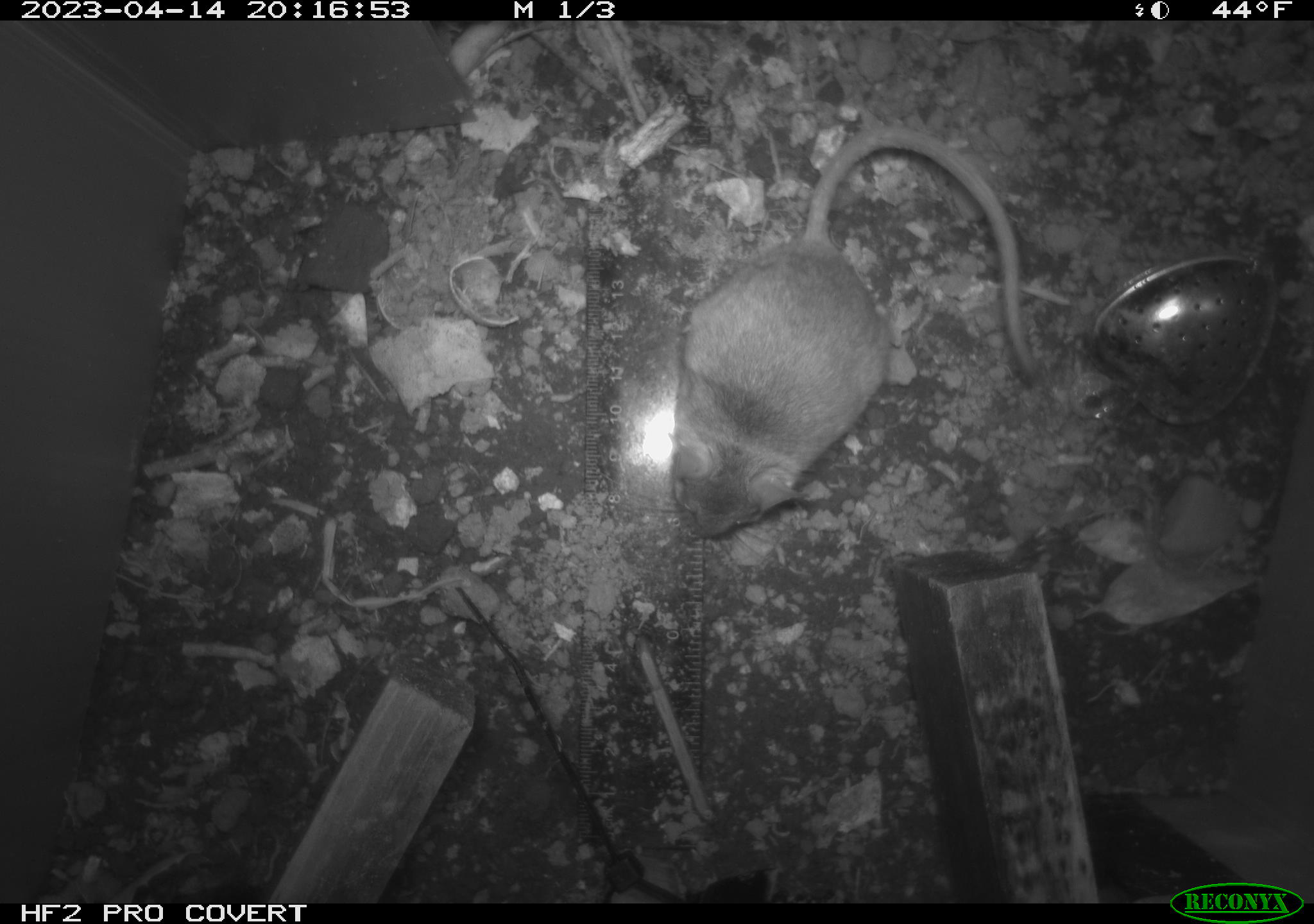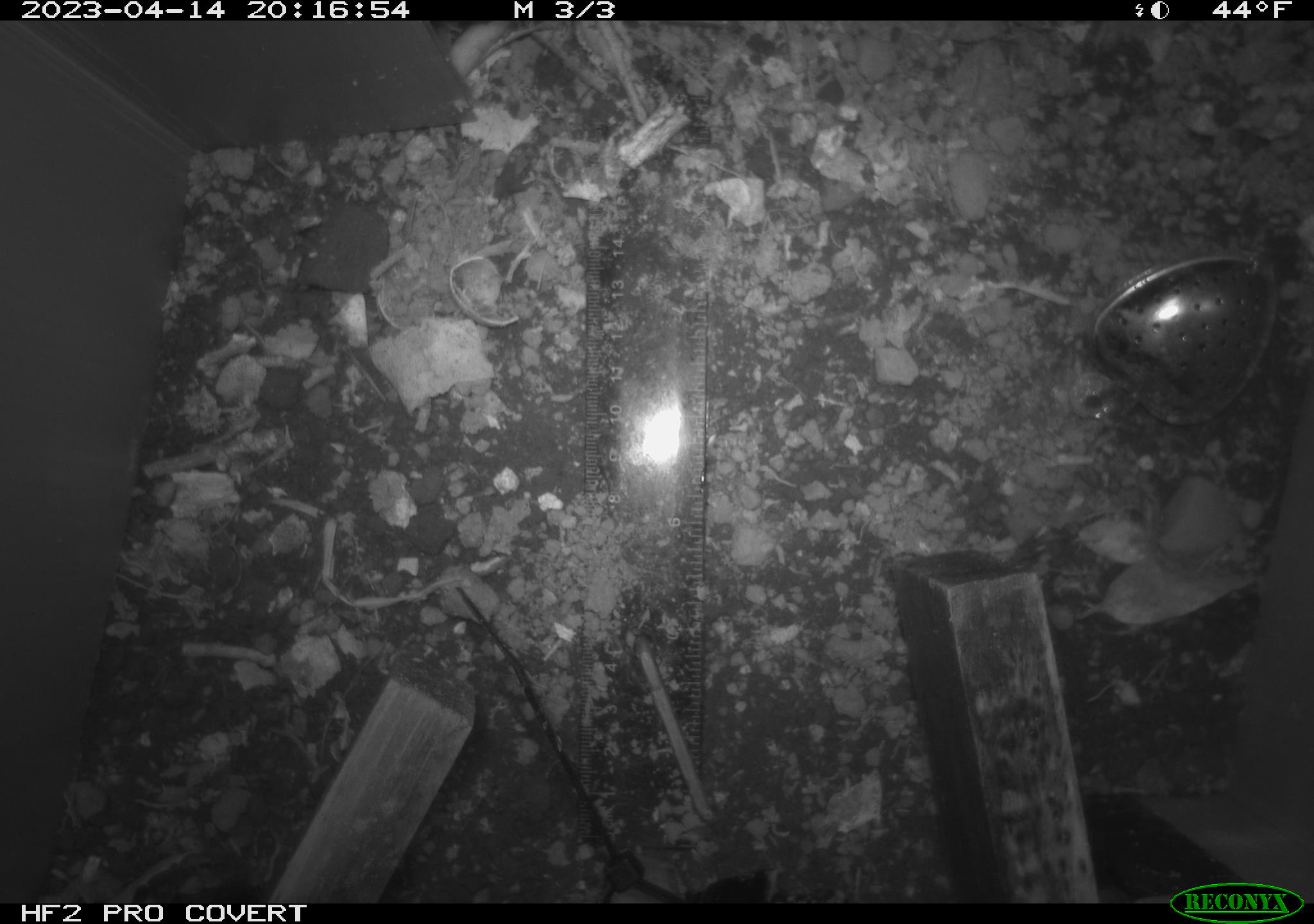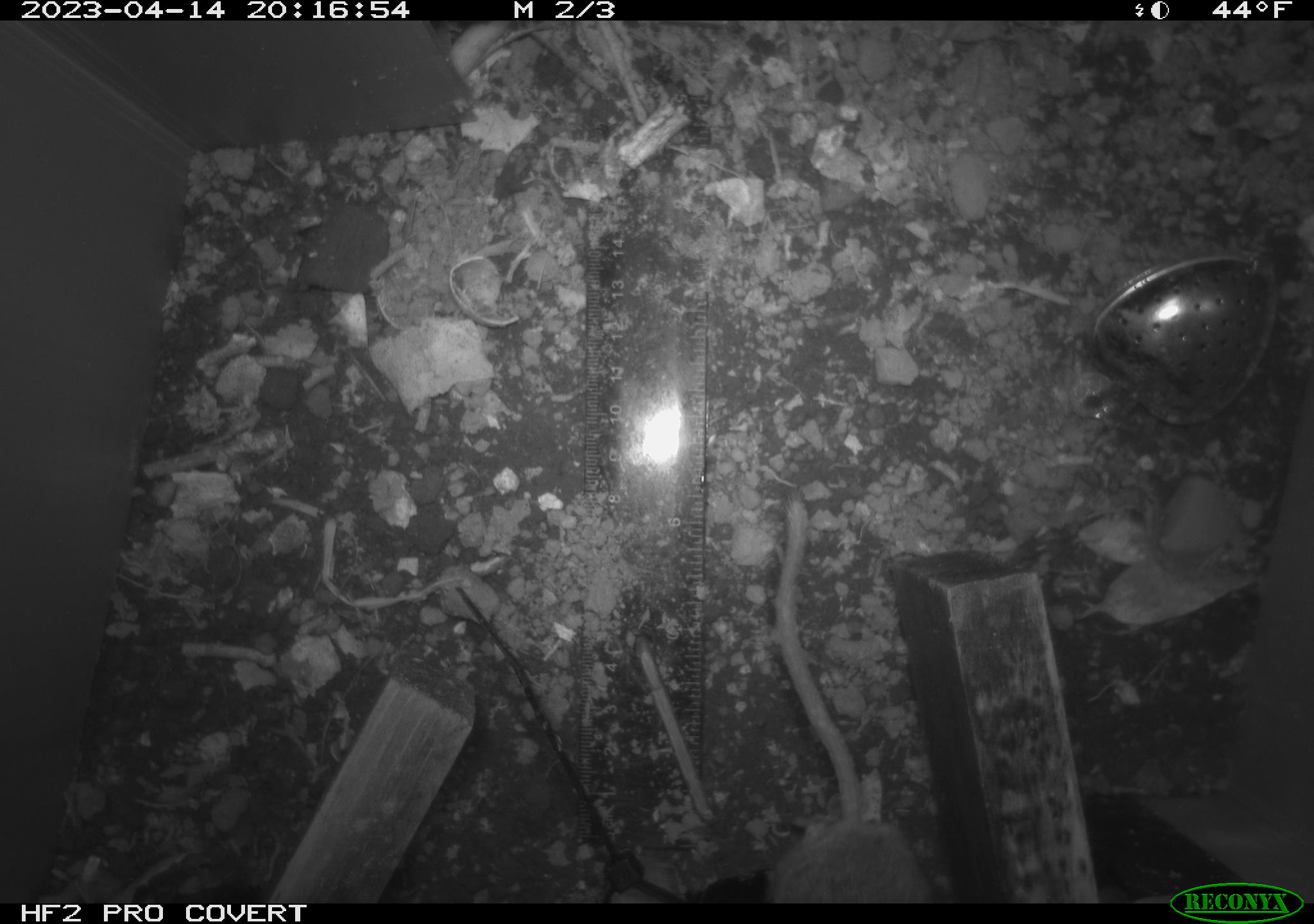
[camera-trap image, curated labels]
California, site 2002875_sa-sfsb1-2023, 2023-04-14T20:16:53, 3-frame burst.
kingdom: Animalia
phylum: Chordata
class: Mammalia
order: Rodentia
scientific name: Rodentia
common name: mouse species